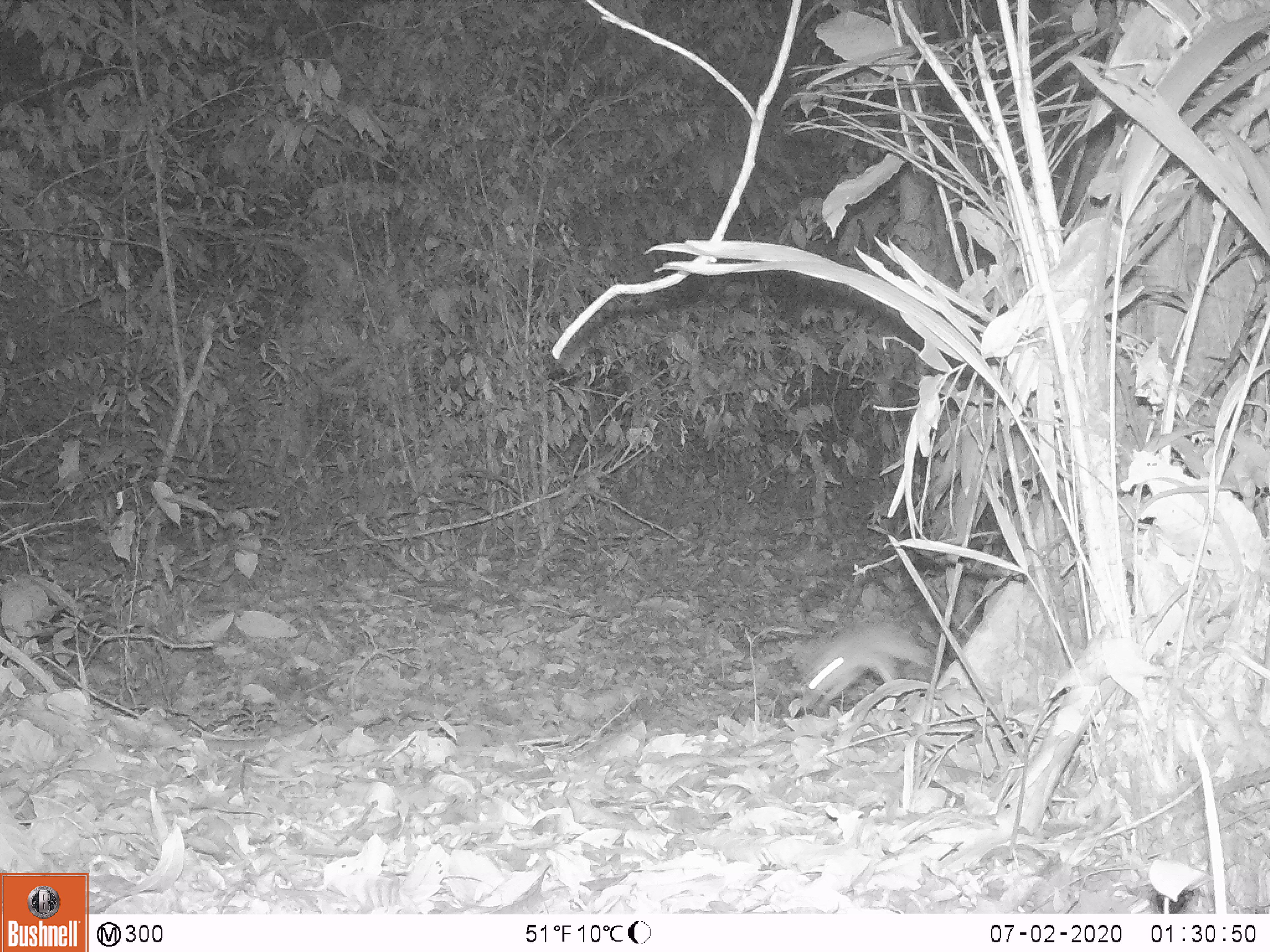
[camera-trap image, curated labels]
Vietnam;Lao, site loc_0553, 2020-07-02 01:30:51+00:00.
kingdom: Animalia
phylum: Chordata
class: Mammalia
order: Rodentia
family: Muridae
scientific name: Muridae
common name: old-world mice and rats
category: unidentified murid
Unidentified murid (old-world mice and rats) (Muridae). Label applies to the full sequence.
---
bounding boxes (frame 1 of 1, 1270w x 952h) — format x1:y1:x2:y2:
unidentified murid: 796:613:930:713